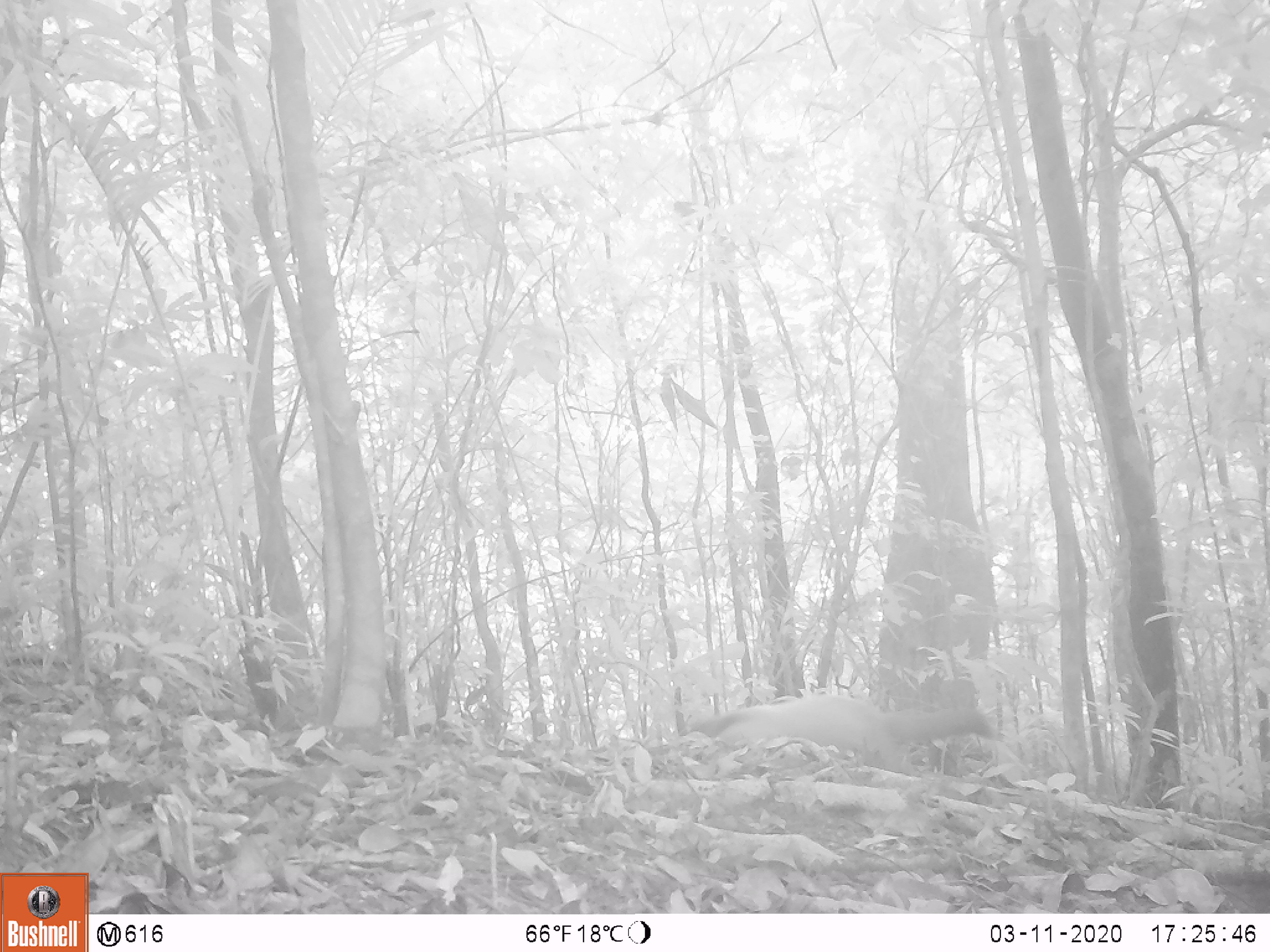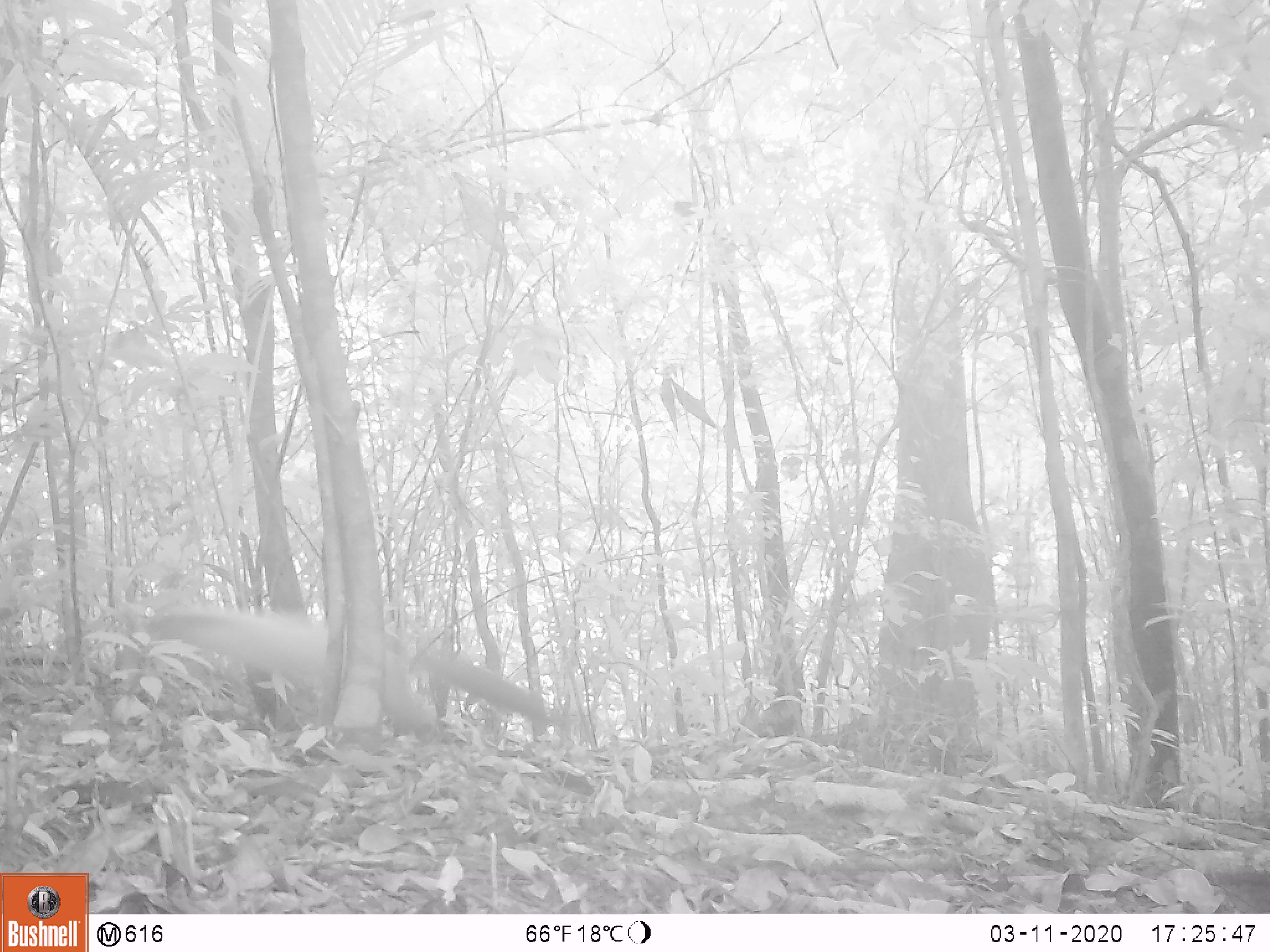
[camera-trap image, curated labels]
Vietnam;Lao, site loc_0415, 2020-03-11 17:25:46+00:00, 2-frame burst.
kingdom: Animalia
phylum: Chordata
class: Mammalia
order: Carnivora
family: Mustelidae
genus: Martes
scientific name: Martes flavigula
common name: yellow-throated marten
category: yellow throated marten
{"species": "yellow throated marten (yellow-throated marten) (Martes flavigula)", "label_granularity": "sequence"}